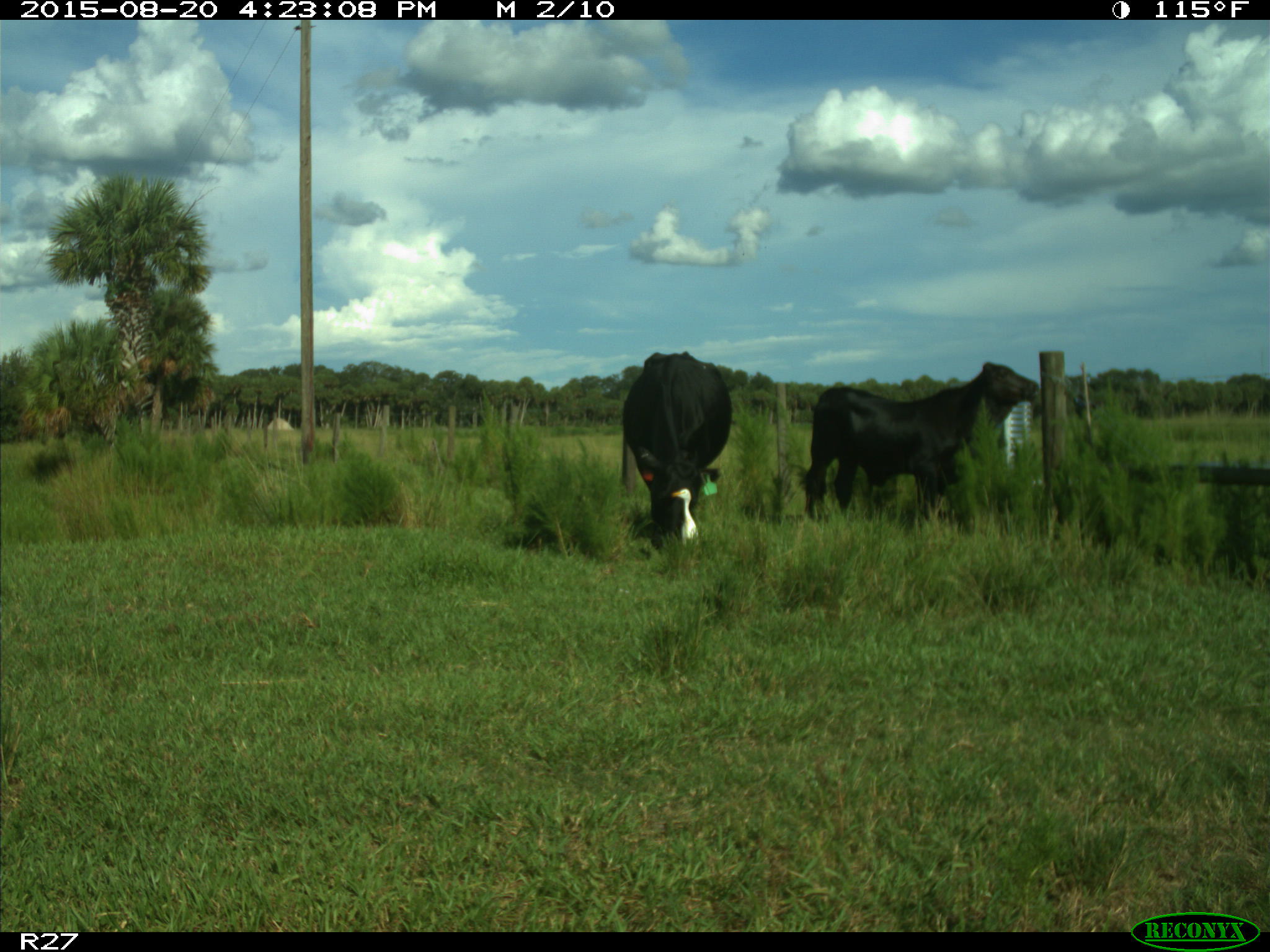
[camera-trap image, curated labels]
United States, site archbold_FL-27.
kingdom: Animalia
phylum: Chordata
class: Mammalia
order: Artiodactyla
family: Bovidae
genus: Bos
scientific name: Bos taurus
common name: domestic cow